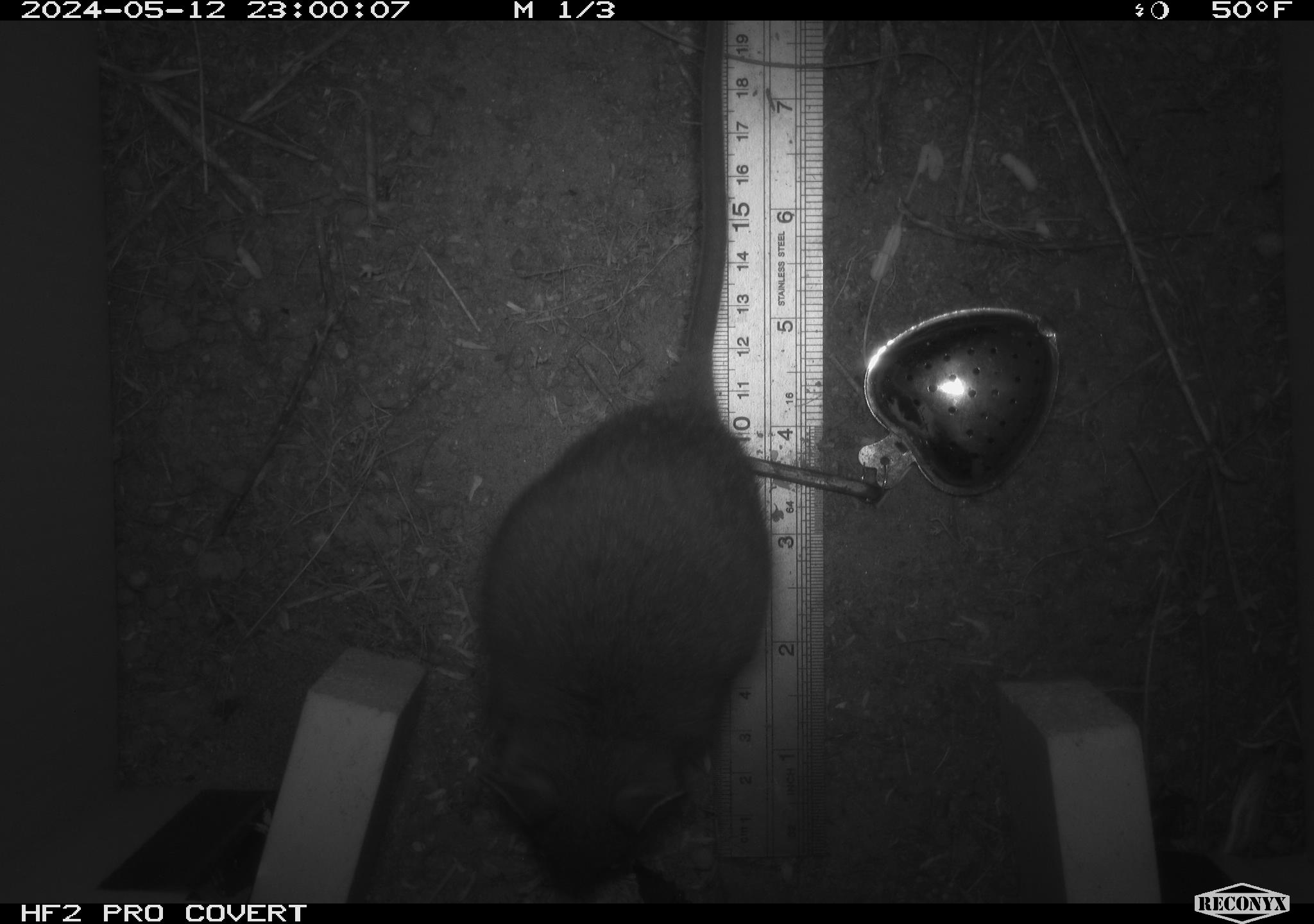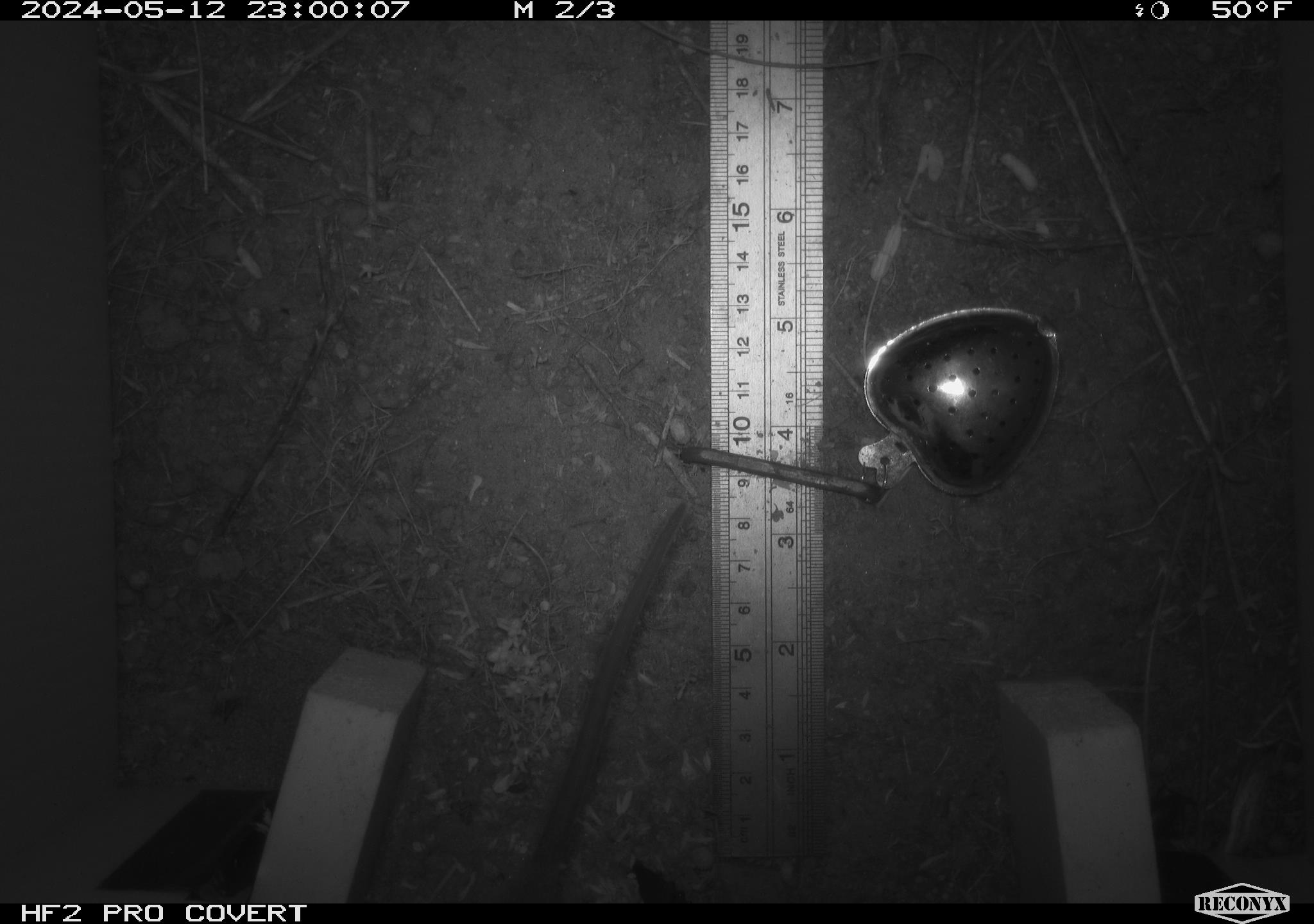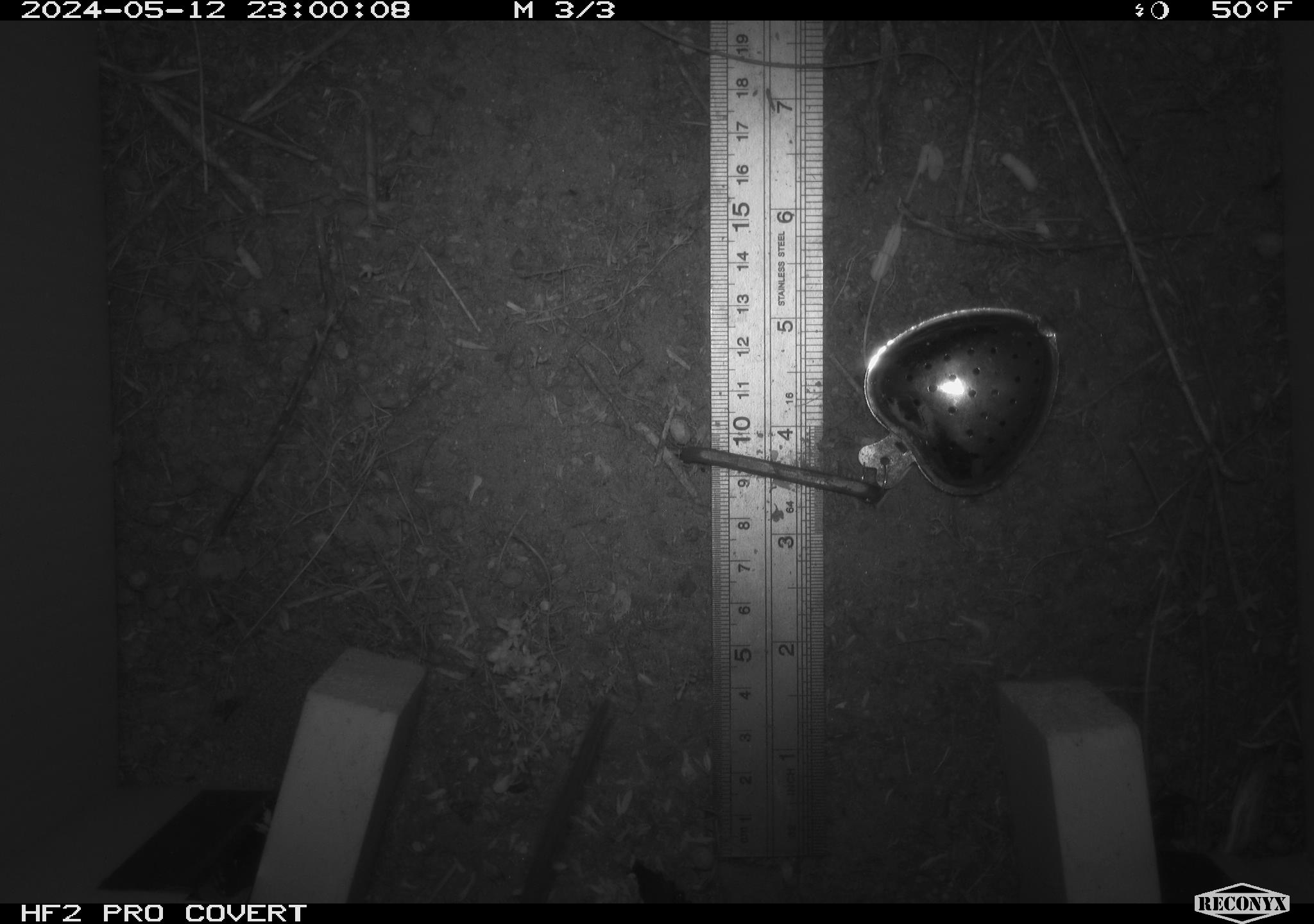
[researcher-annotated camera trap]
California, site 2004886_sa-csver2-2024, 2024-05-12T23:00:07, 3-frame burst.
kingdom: Animalia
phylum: Chordata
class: Mammalia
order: Rodentia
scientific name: Rodentia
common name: rodent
Rodent (Rodentia).